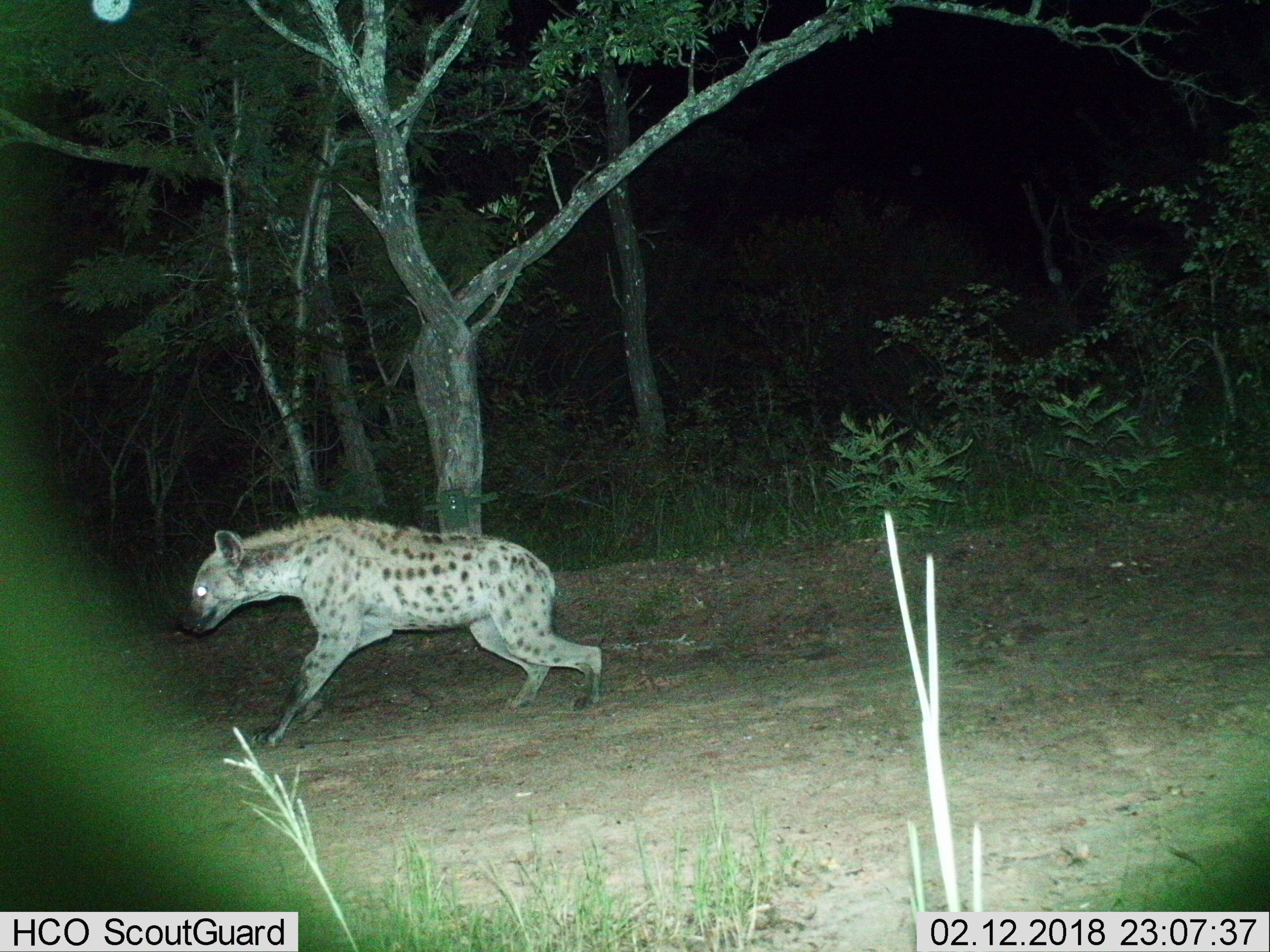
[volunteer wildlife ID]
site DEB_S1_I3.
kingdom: Animalia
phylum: Chordata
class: Mammalia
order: Carnivora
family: Hyaenidae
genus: Crocuta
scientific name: Crocuta crocuta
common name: spotted hyena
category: hyenaspotted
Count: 1.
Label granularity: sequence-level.